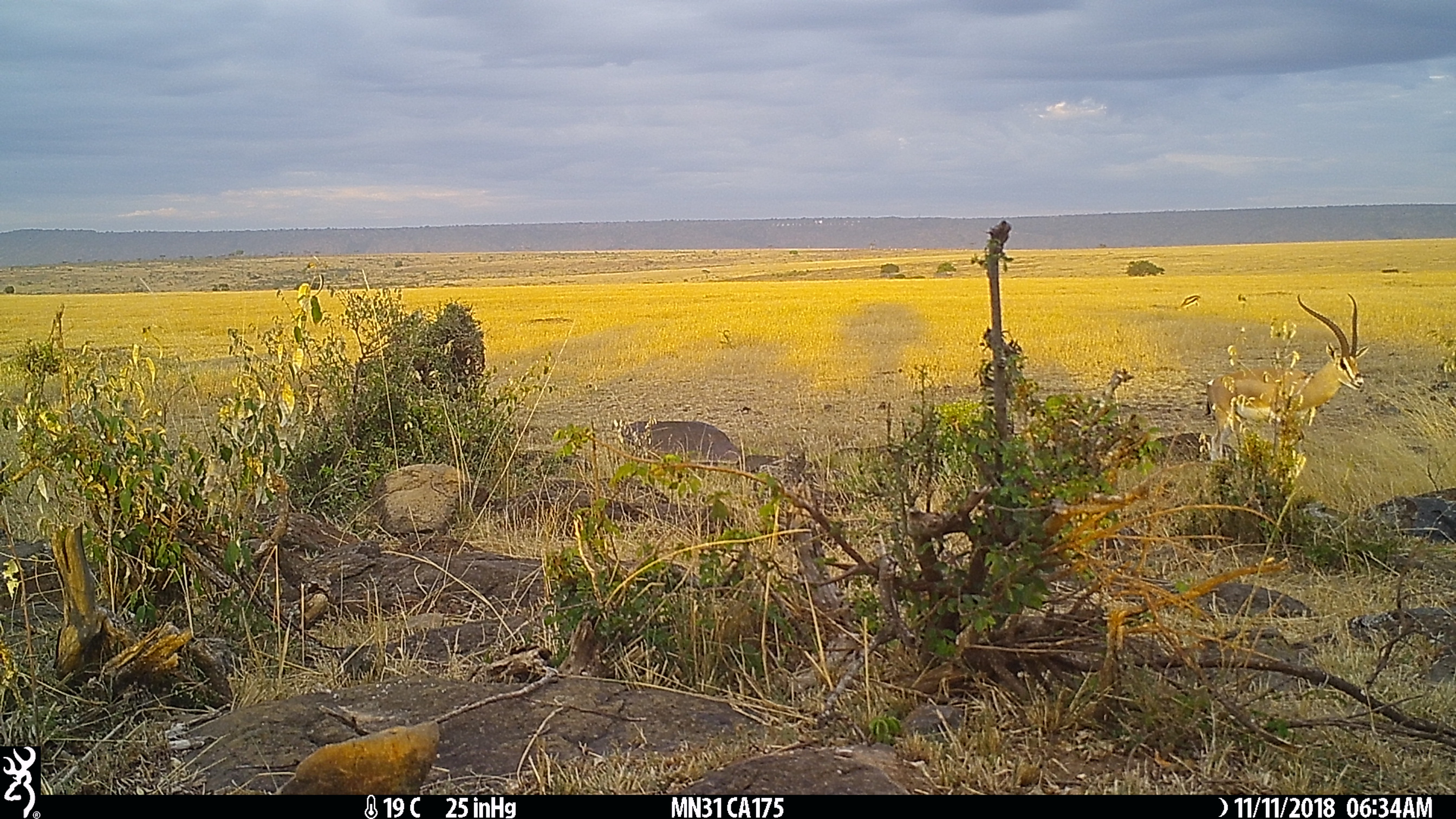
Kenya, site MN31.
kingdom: Animalia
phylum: Chordata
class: Mammalia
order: Artiodactyla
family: Bovidae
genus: Nanger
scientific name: Nanger granti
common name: grant's gazelle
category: gazelle grants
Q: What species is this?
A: Gazelle grants (grant's gazelle) (Nanger granti).